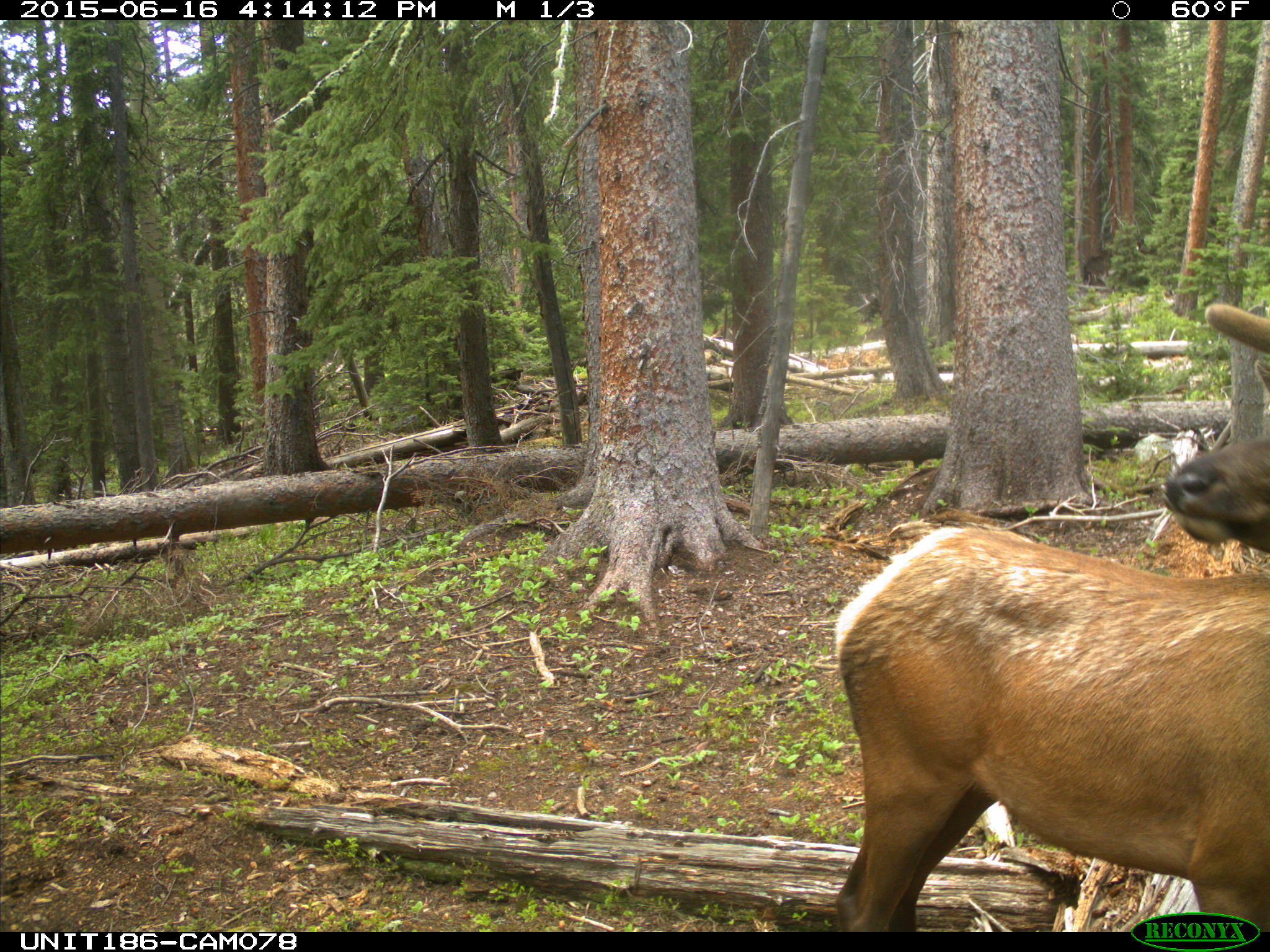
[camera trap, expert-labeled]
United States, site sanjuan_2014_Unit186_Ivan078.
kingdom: Animalia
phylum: Chordata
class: Mammalia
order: Artiodactyla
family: Cervidae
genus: Cervus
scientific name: Cervus elaphus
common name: red deer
Cervus elaphus (red deer).